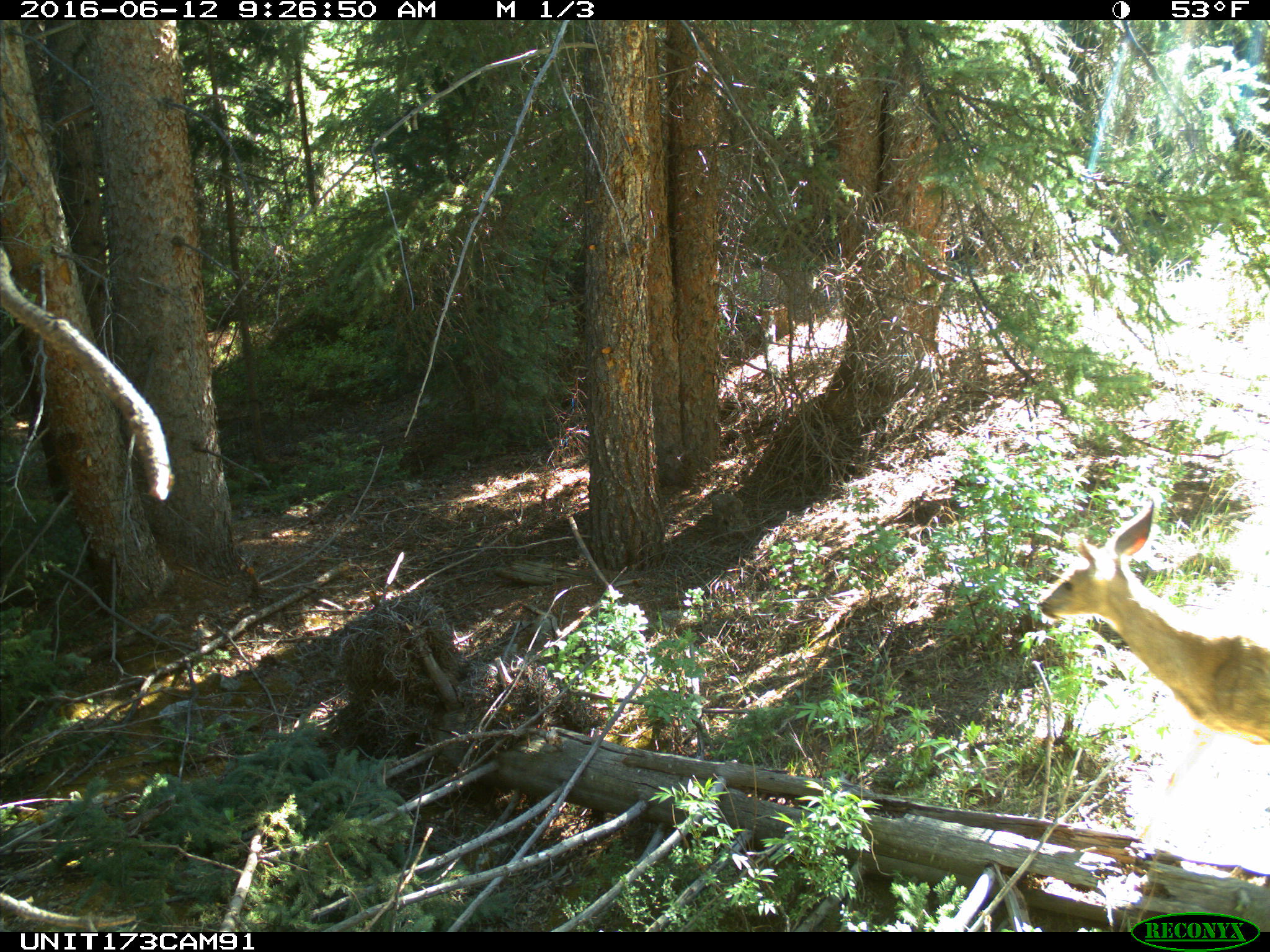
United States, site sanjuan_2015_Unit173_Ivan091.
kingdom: Animalia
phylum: Chordata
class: Mammalia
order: Artiodactyla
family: Cervidae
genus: Odocoileus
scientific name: Odocoileus hemionus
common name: mule deer